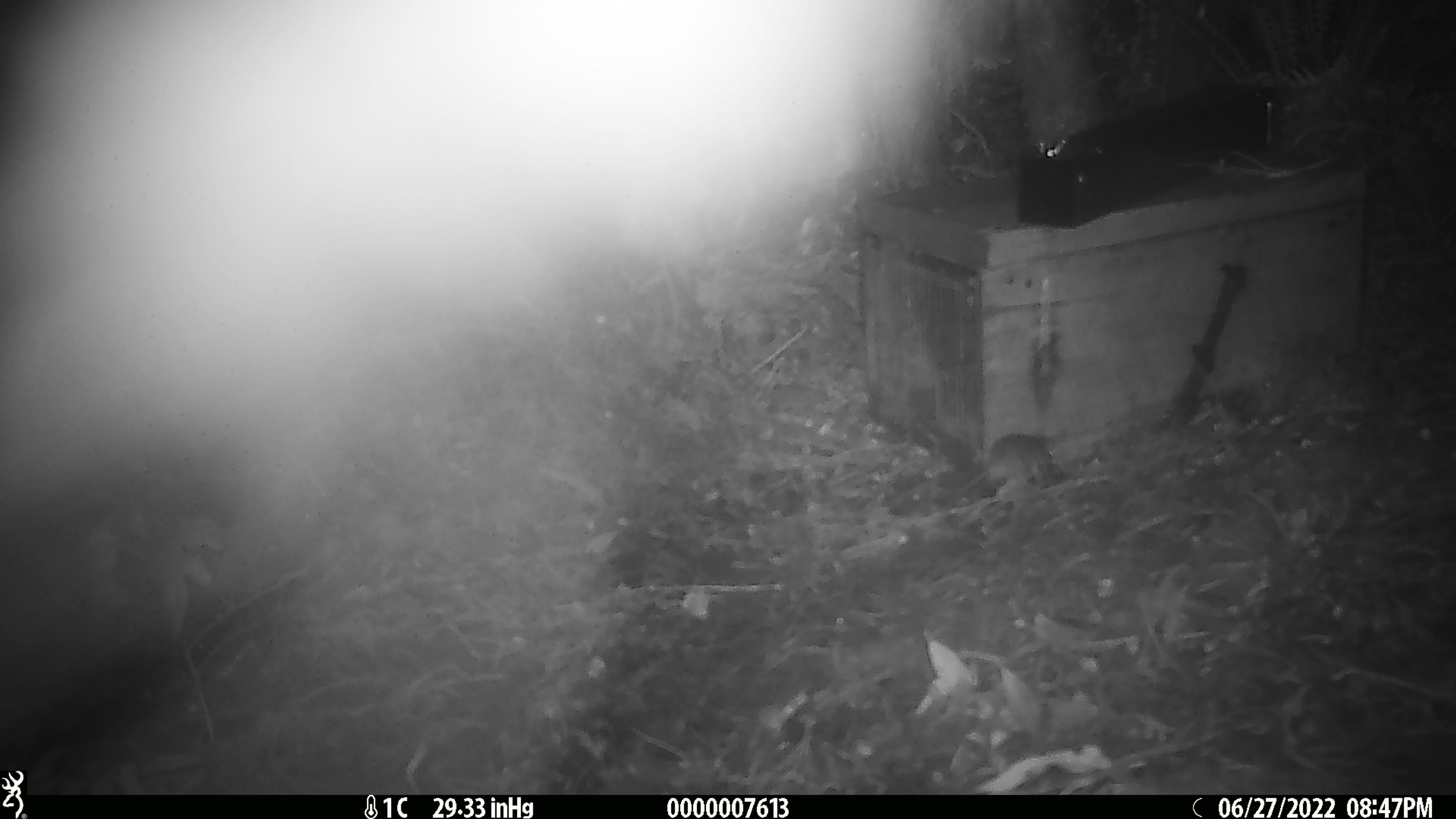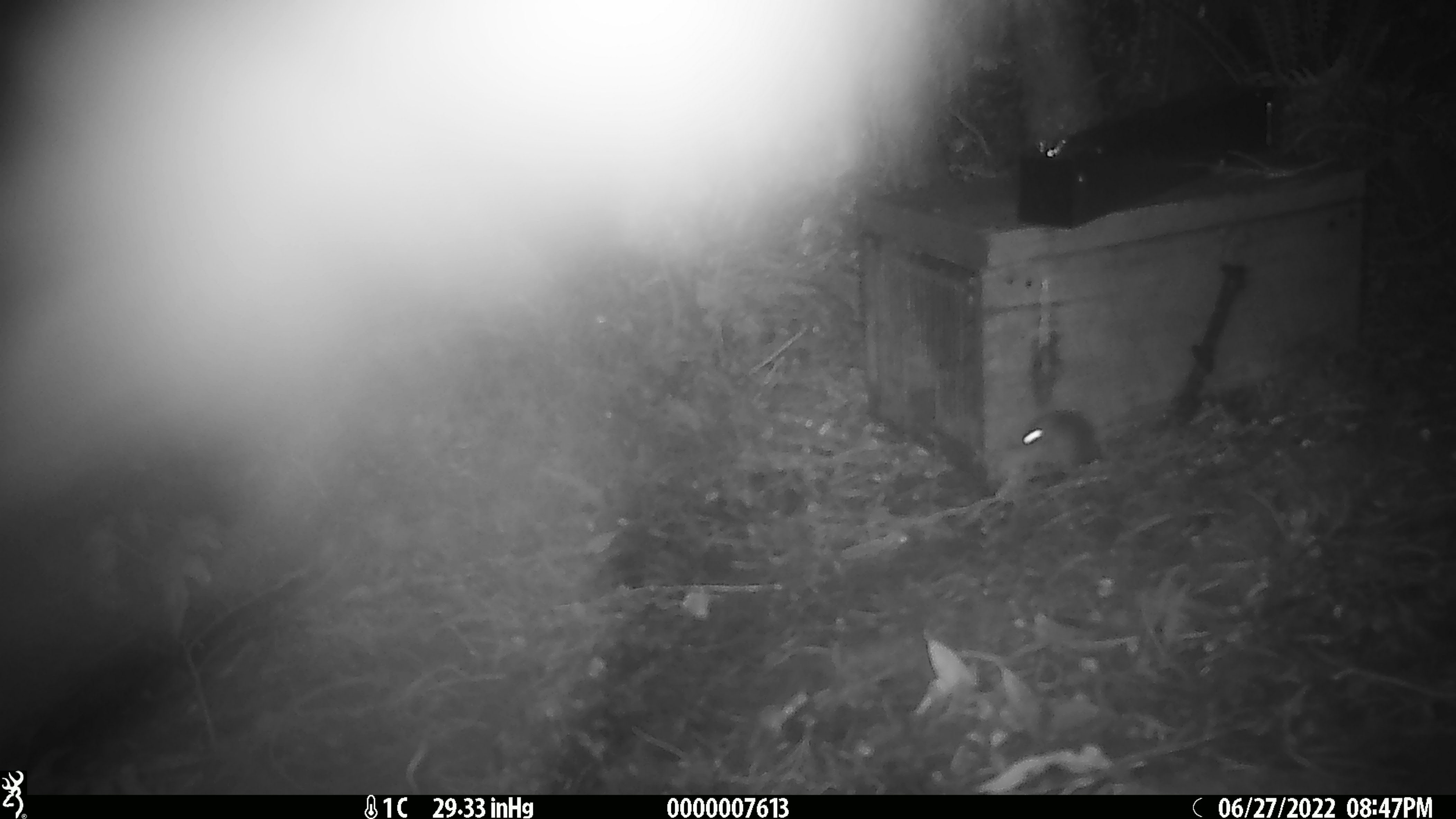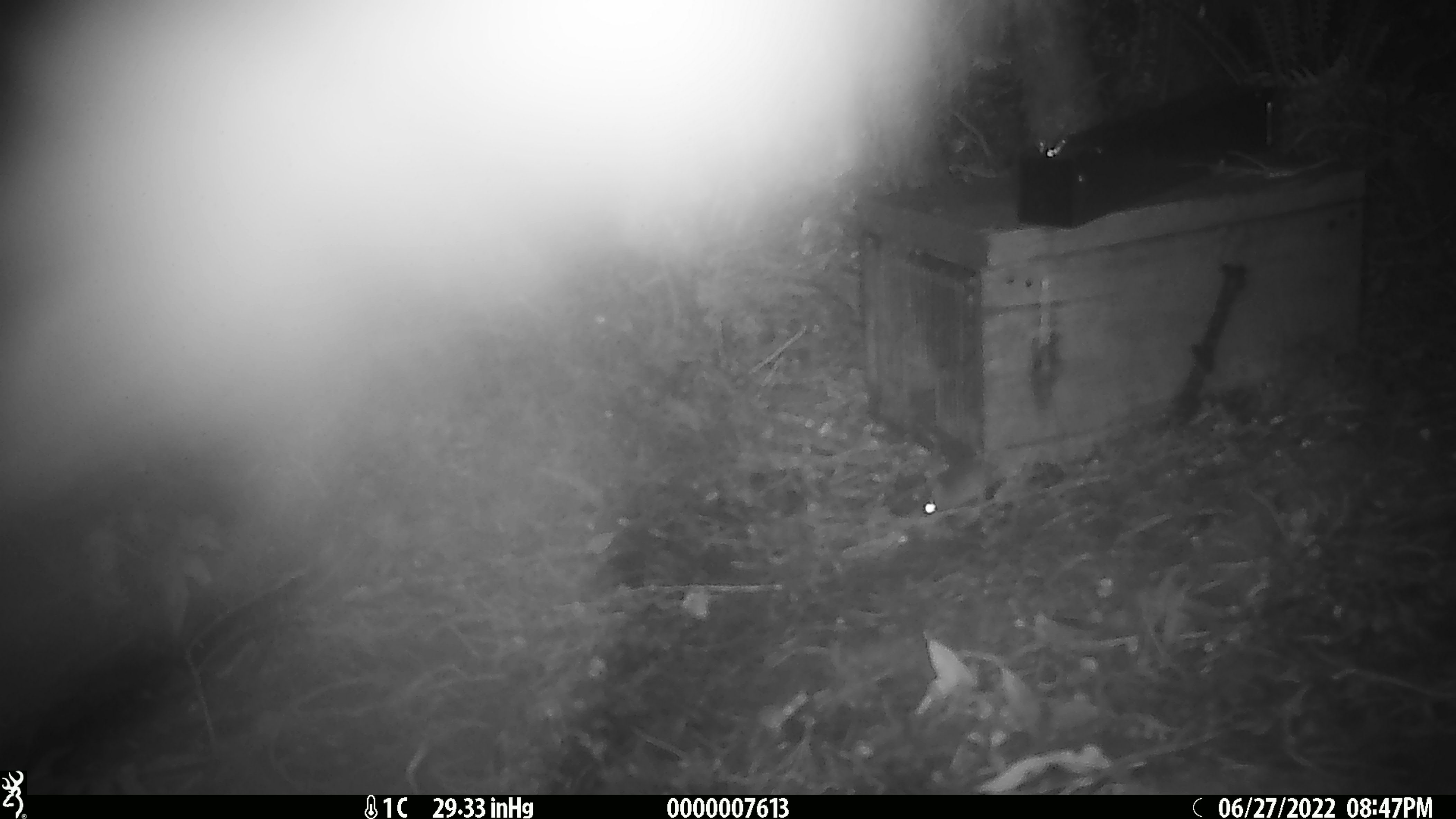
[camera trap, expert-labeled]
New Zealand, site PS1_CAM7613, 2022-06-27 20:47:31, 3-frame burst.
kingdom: Animalia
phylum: Chordata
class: Mammalia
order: Rodentia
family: Muridae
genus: Mus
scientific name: Mus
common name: mouse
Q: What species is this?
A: Mouse (Mus).